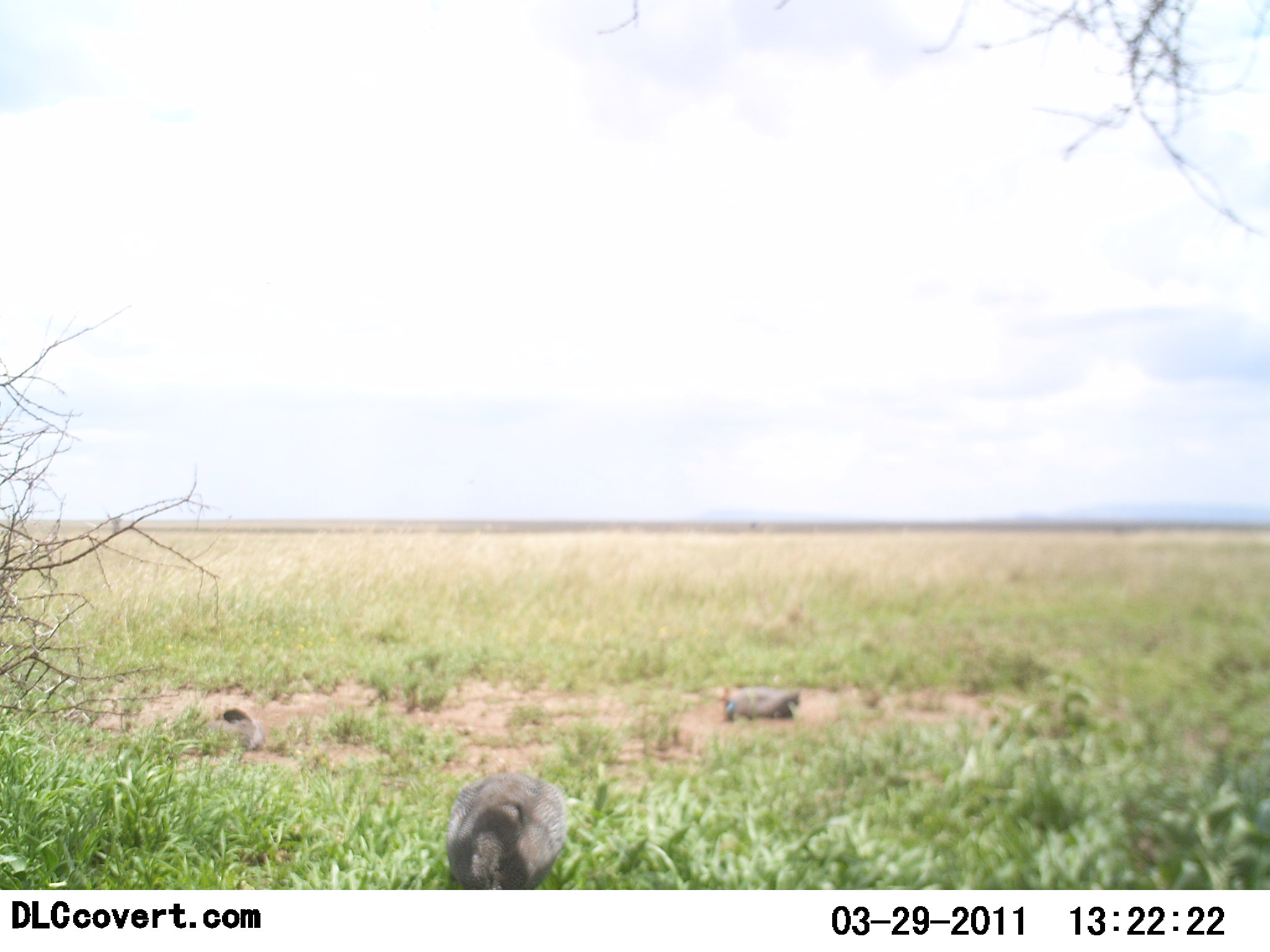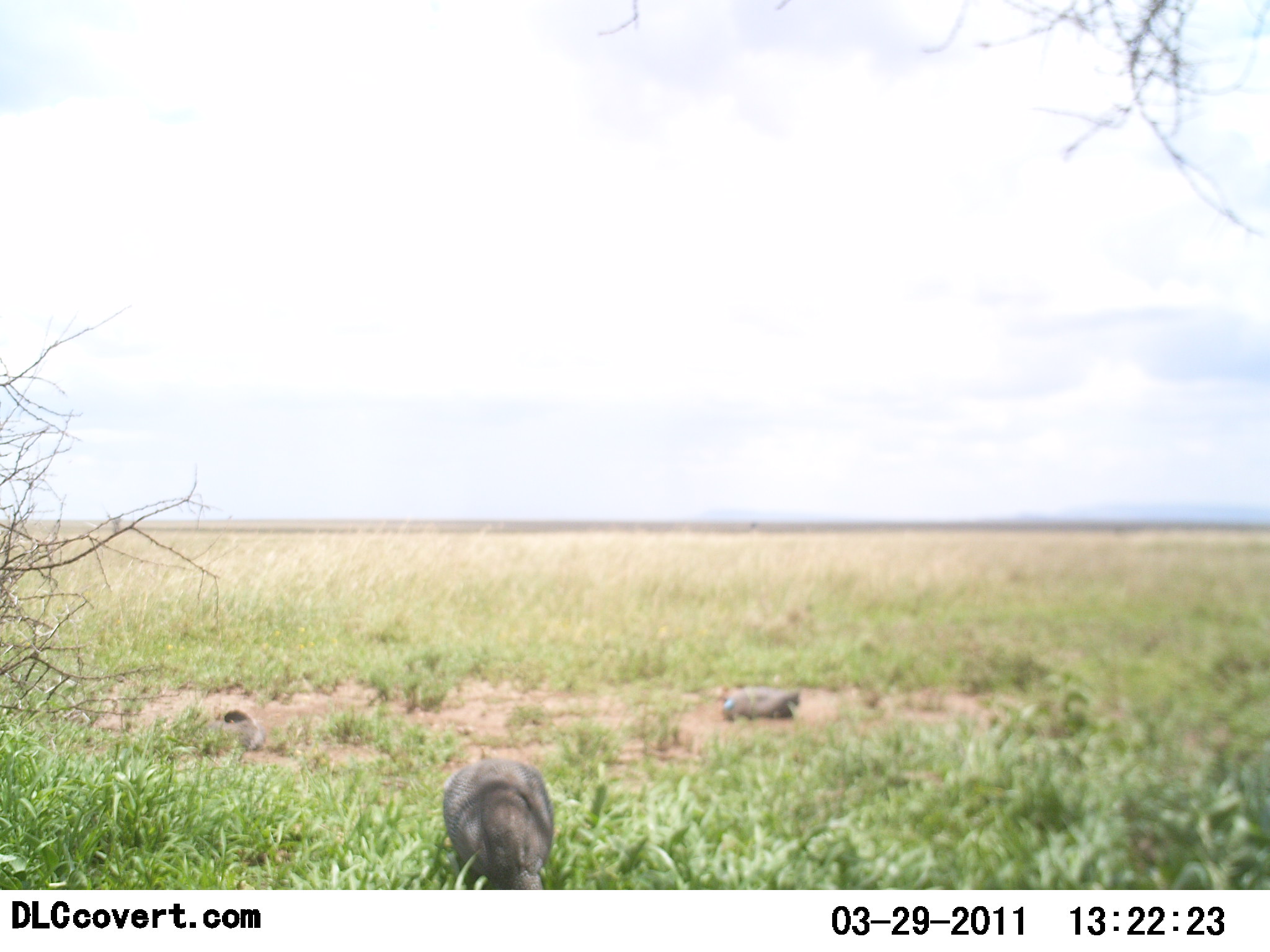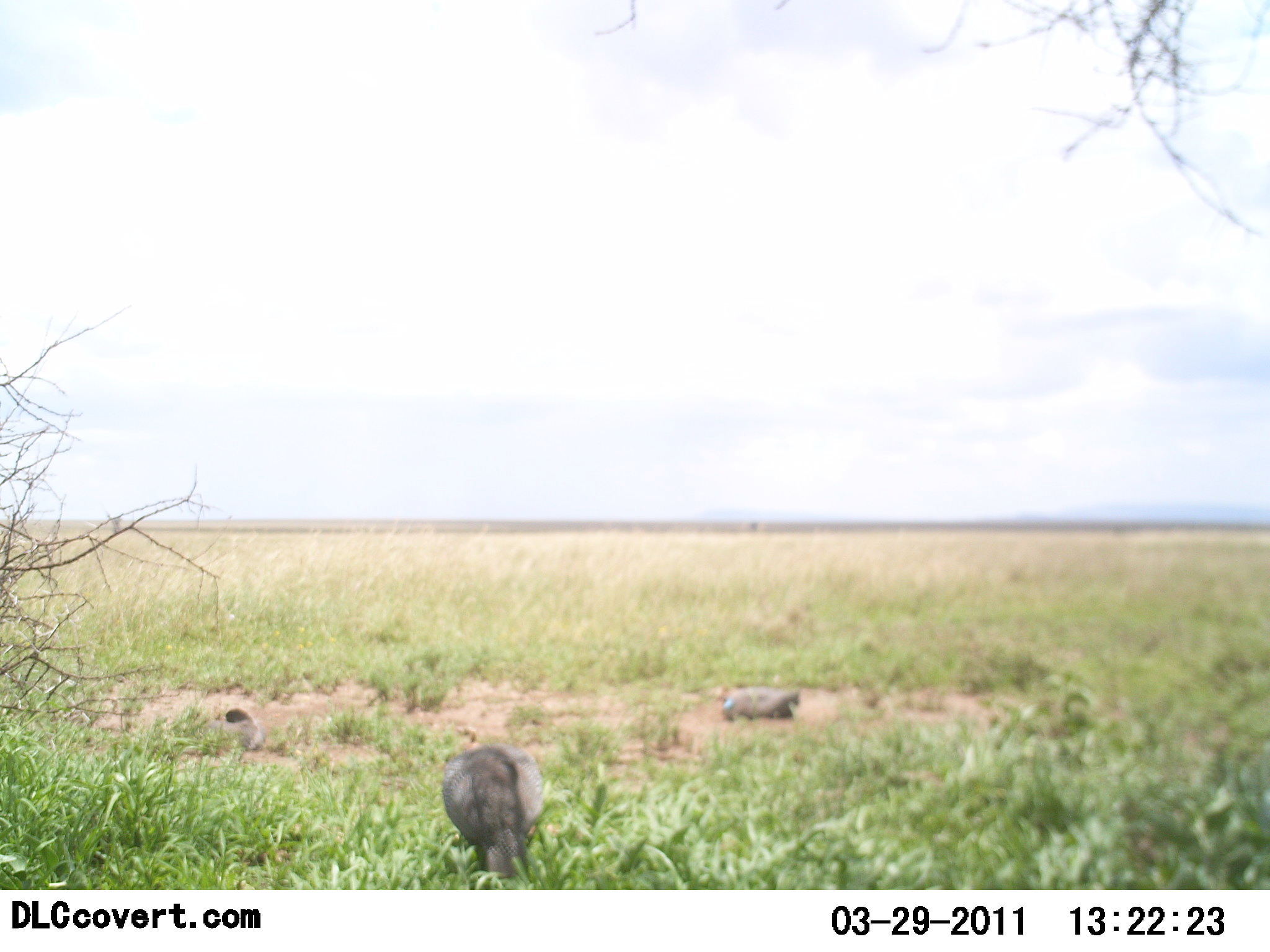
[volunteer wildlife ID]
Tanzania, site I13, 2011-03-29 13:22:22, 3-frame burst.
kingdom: Animalia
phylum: Chordata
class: Aves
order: Galliformes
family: Numididae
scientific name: Numididae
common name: guinea fowl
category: guineafowl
Guineafowl (guinea fowl) (Numididae), count 3. Behavior (volunteer vote fractions): standing 14%, resting 57%, moving 14%, interacting 0%. Young present (vote fraction): 0%. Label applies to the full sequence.